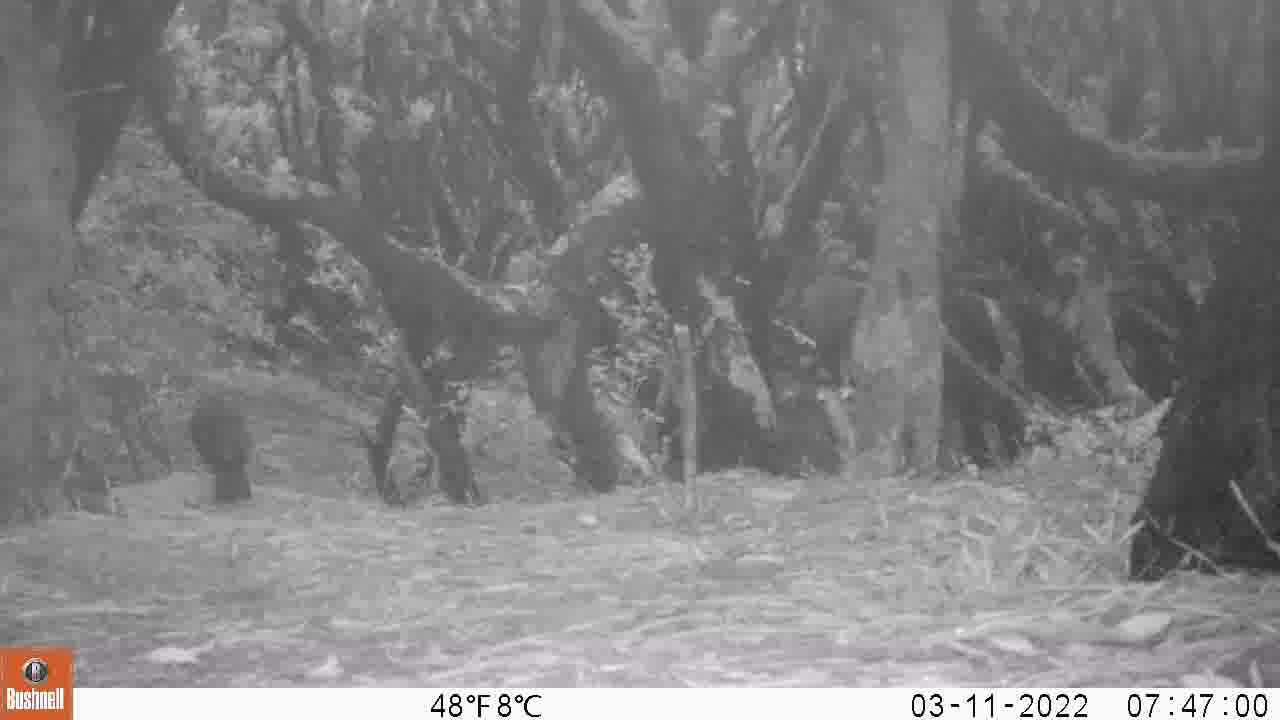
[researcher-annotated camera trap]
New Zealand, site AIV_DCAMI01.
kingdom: Animalia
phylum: Chordata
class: Aves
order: Passeriformes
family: Turdidae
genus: Turdus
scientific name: Turdus merula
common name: eurasian blackbird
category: blackbird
Blackbird (eurasian blackbird) (Turdus merula).